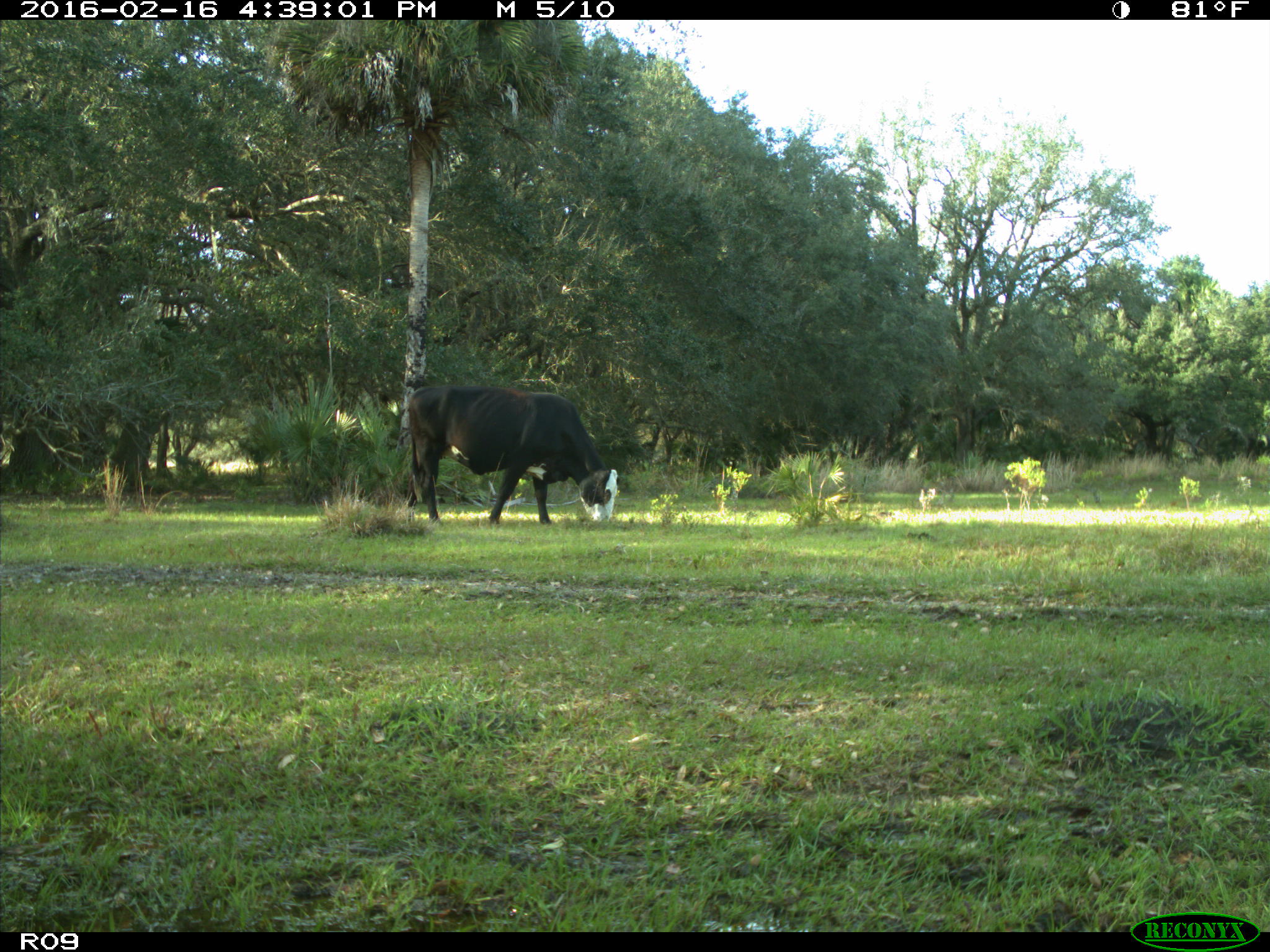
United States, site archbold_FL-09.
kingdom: Animalia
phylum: Chordata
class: Mammalia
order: Artiodactyla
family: Bovidae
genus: Bos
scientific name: Bos taurus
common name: domestic cow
Bos taurus (domestic cow).